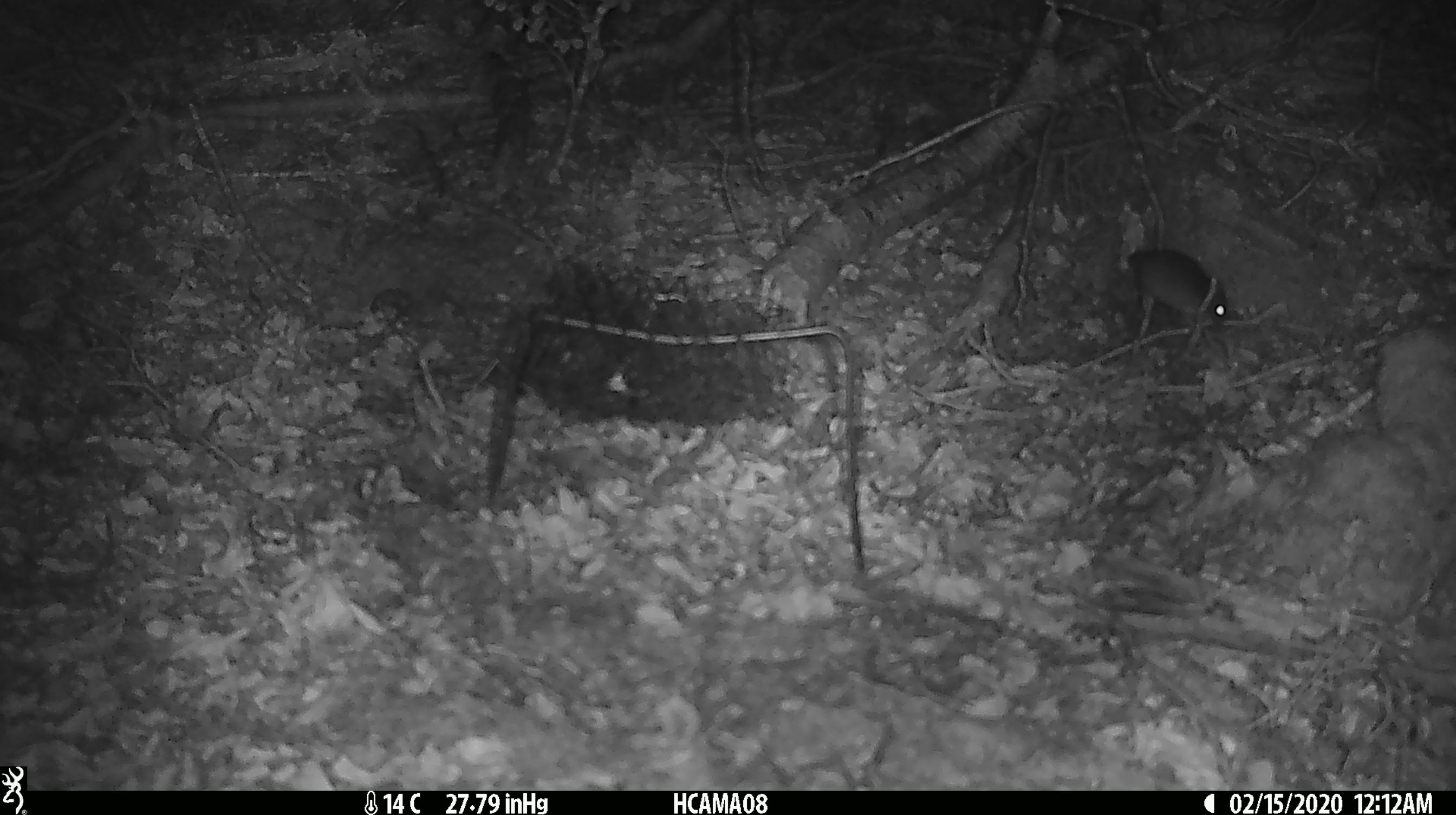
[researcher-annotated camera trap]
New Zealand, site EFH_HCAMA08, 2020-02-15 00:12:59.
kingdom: Animalia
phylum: Chordata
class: Mammalia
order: Rodentia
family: Muridae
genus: Mus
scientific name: Mus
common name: mouse